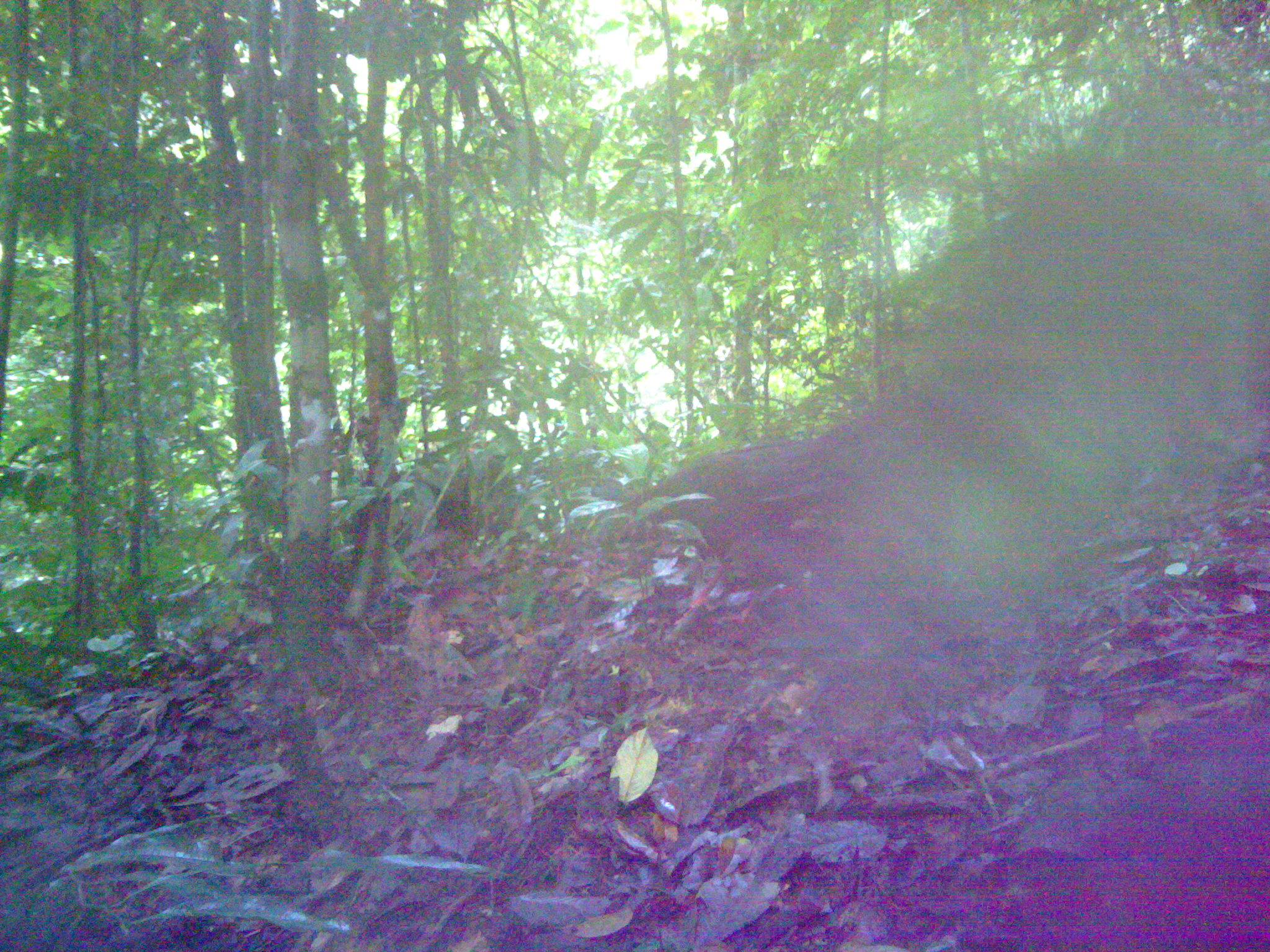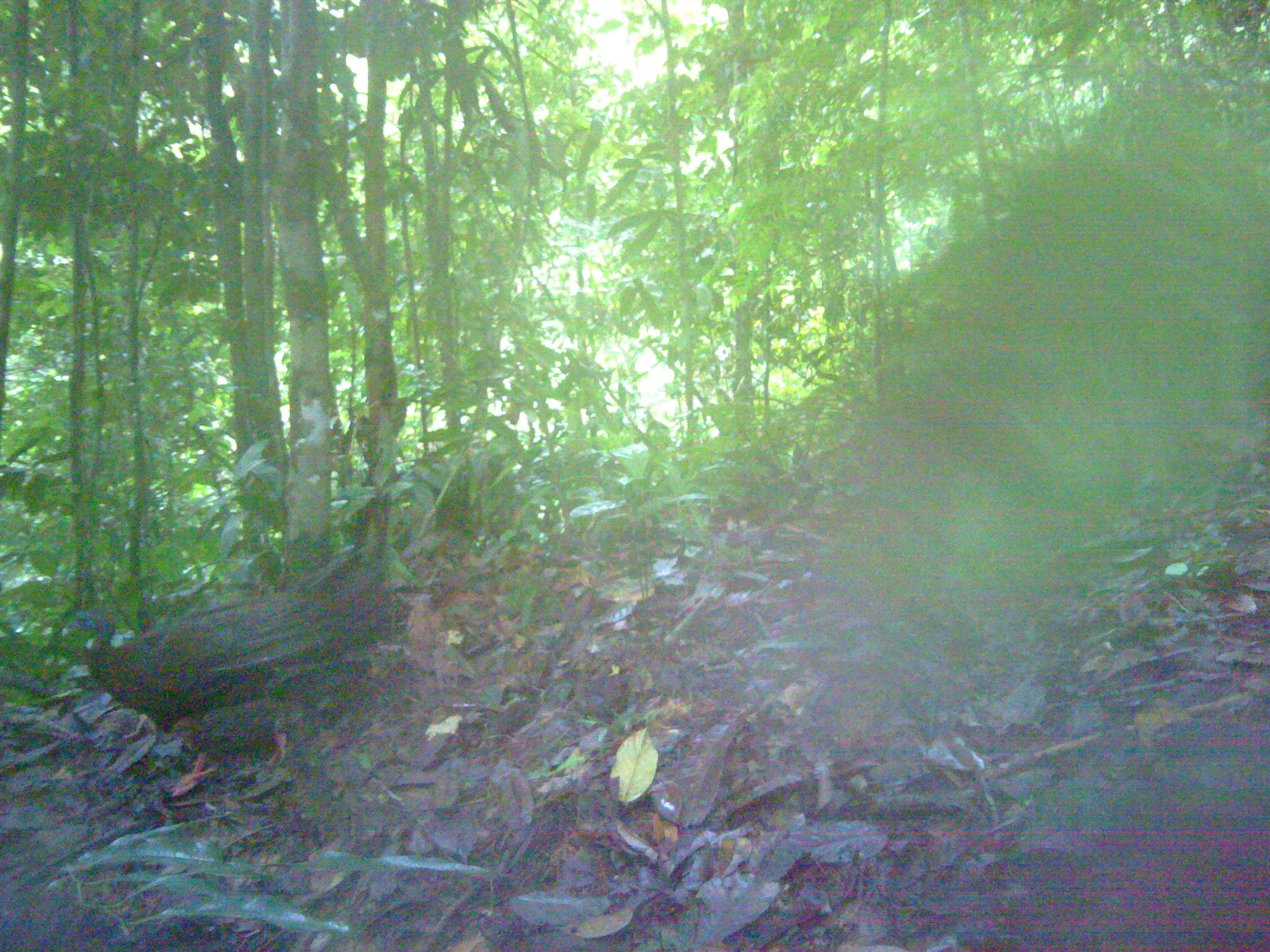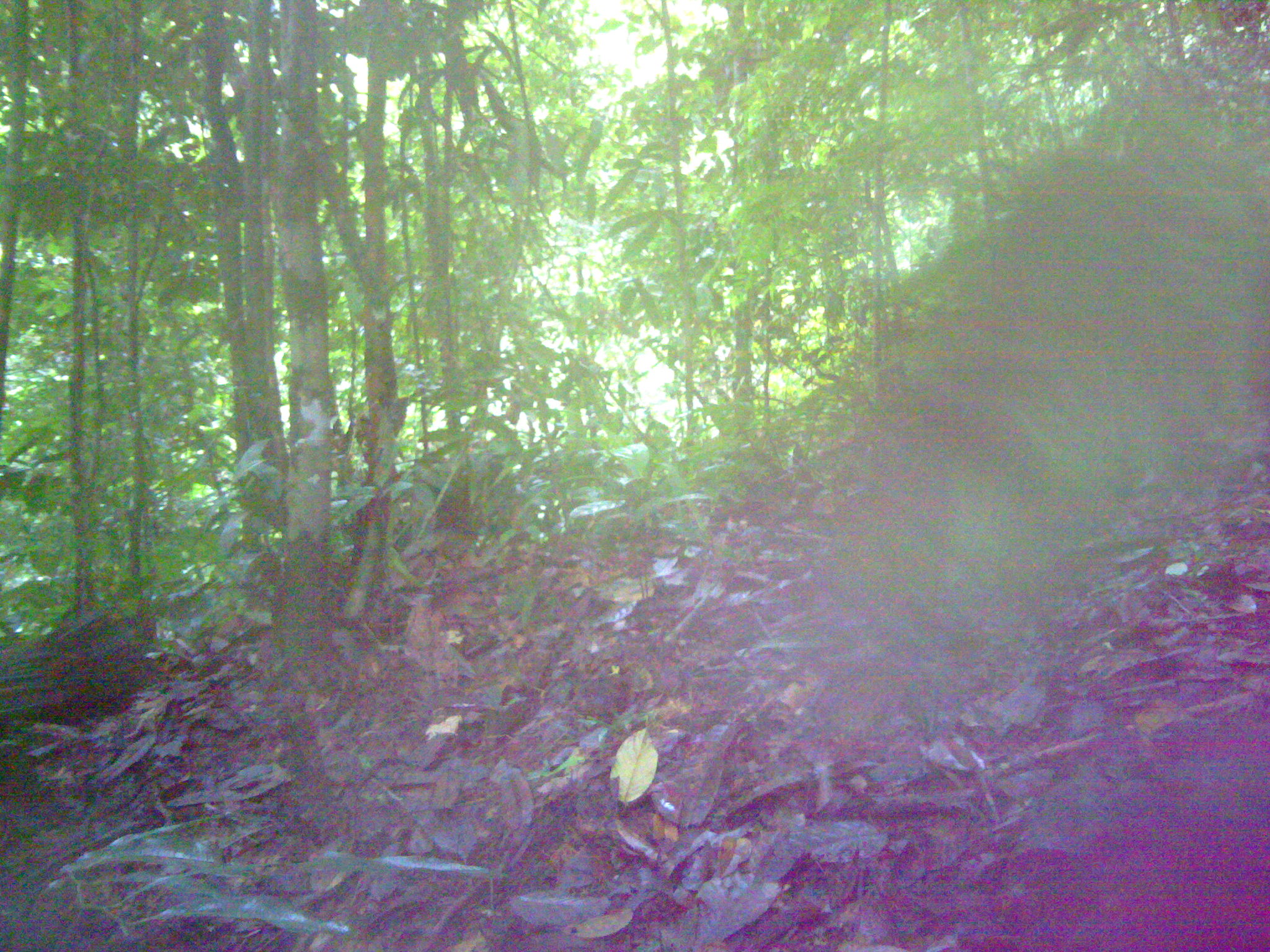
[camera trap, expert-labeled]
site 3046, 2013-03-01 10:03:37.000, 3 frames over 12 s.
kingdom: Animalia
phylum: Chordata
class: Aves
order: Galliformes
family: Phasianidae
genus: Argusianus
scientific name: Argusianus argus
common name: great argus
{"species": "Argusianus argus (great argus)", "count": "1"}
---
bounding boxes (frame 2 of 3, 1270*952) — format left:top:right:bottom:
argusianus argus: 63:545:402:797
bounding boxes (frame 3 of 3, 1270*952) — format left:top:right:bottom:
argusianus argus: 0:598:154:727